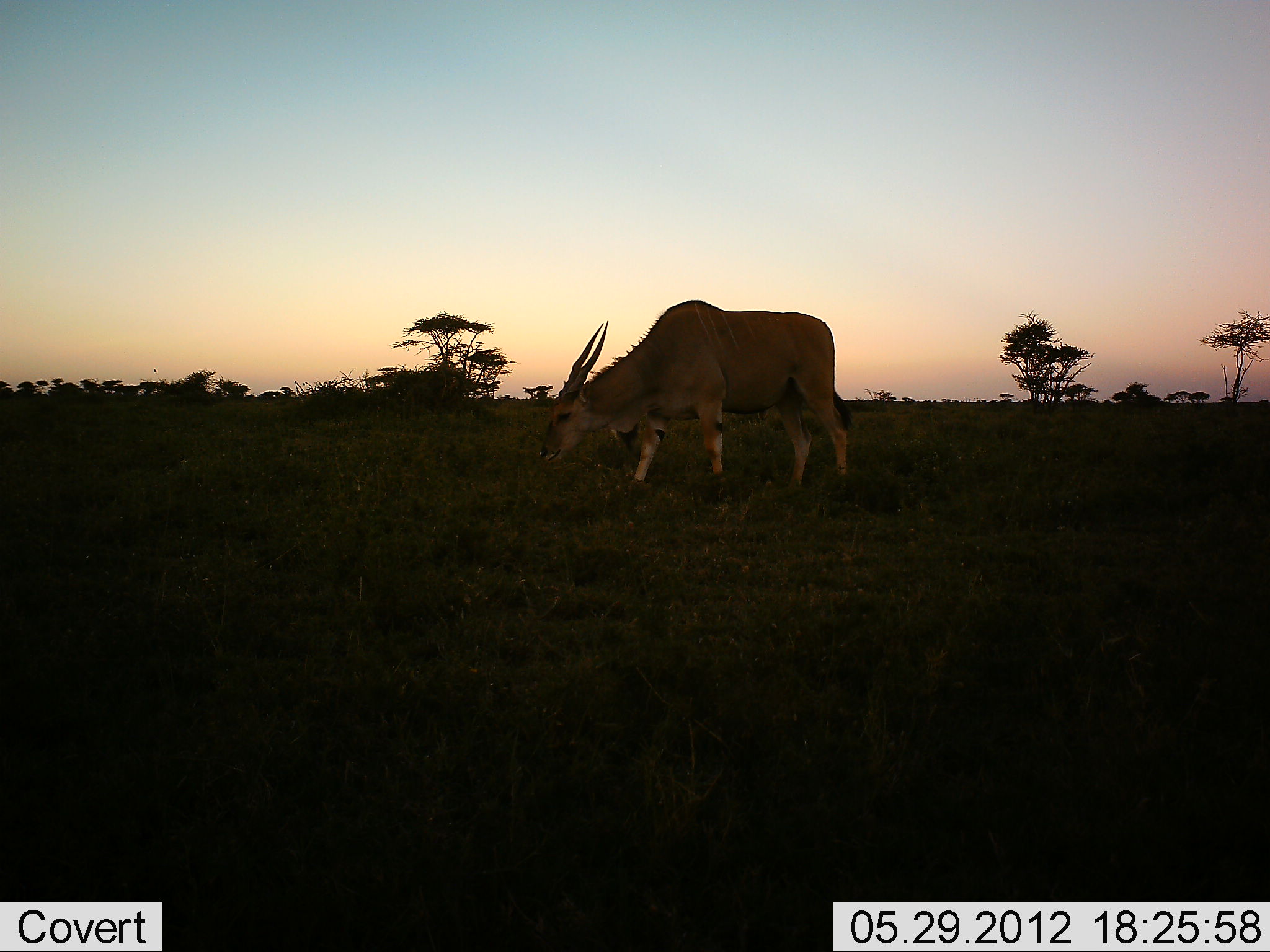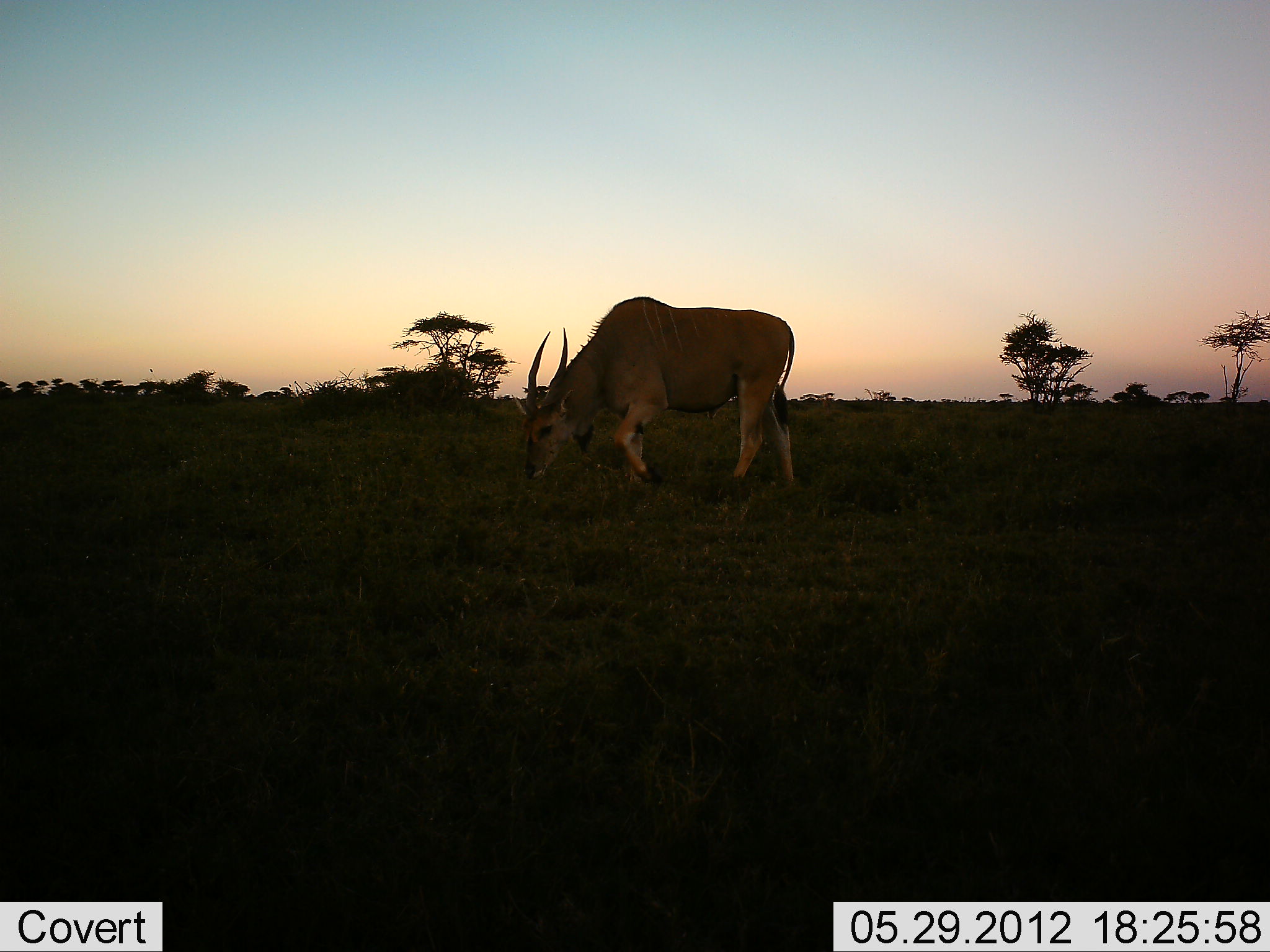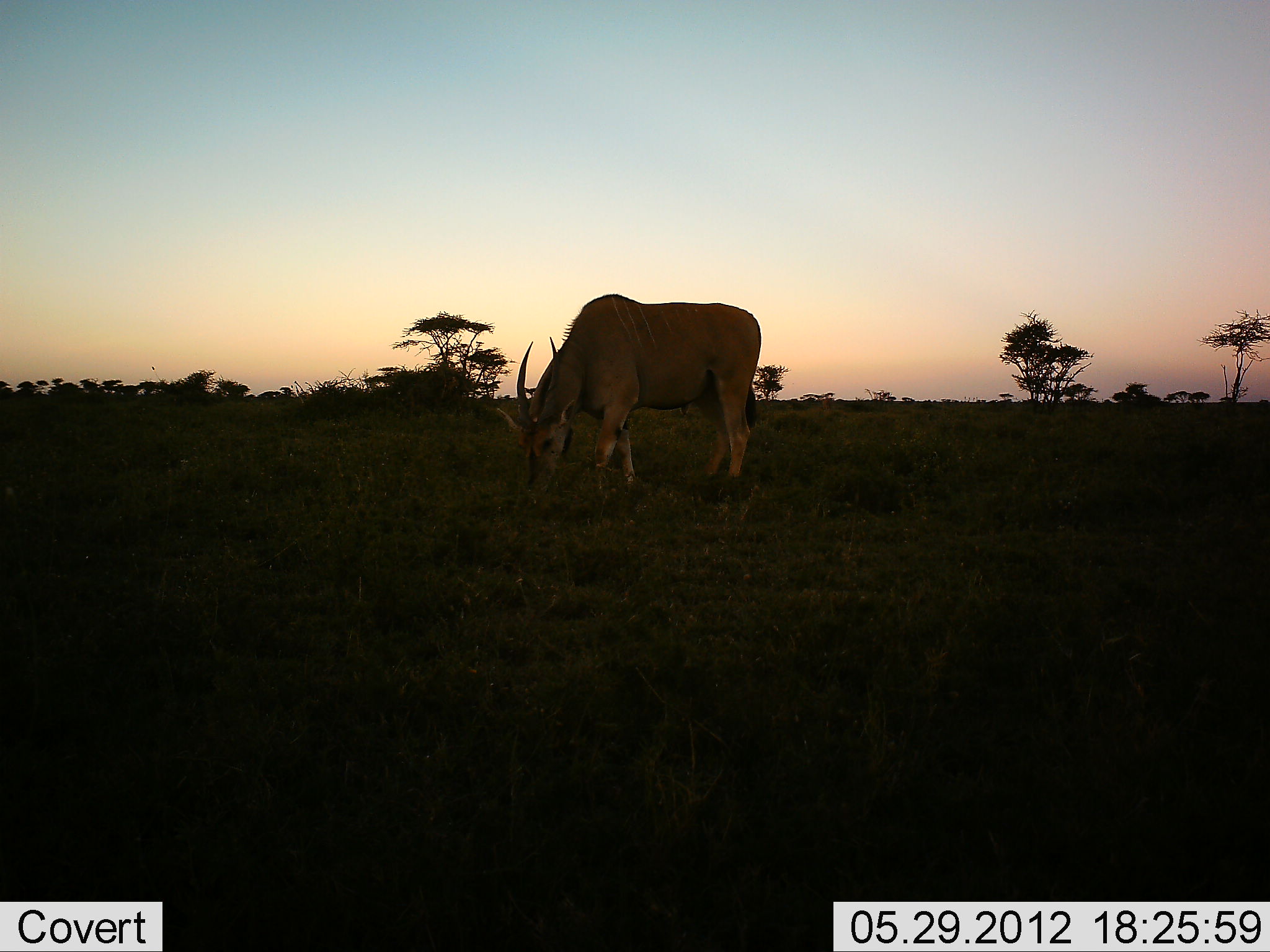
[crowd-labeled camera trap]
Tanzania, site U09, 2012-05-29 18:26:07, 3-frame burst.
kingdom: Animalia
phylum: Chordata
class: Mammalia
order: Artiodactyla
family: Bovidae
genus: Tragelaphus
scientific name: Tragelaphus oryx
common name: eland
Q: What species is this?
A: Eland (Tragelaphus oryx).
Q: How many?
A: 1.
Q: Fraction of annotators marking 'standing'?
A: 10%.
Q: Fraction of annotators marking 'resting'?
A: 0%.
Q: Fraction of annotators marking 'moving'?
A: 10%.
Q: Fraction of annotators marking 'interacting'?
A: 0%.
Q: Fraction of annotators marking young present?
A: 0%.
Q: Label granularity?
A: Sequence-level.